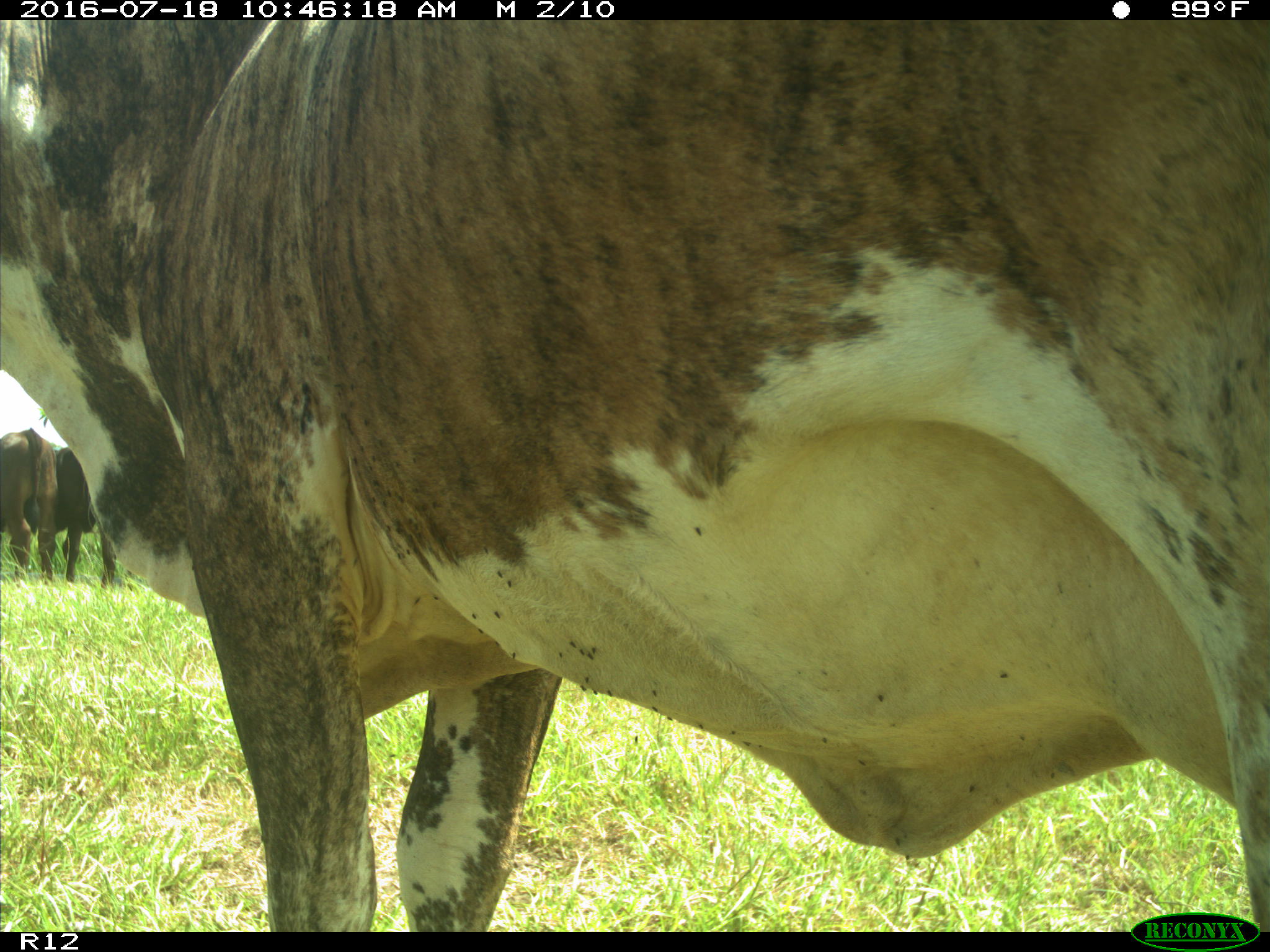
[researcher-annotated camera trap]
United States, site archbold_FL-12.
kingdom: Animalia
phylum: Chordata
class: Mammalia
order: Artiodactyla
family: Bovidae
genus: Bos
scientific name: Bos taurus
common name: domestic cow